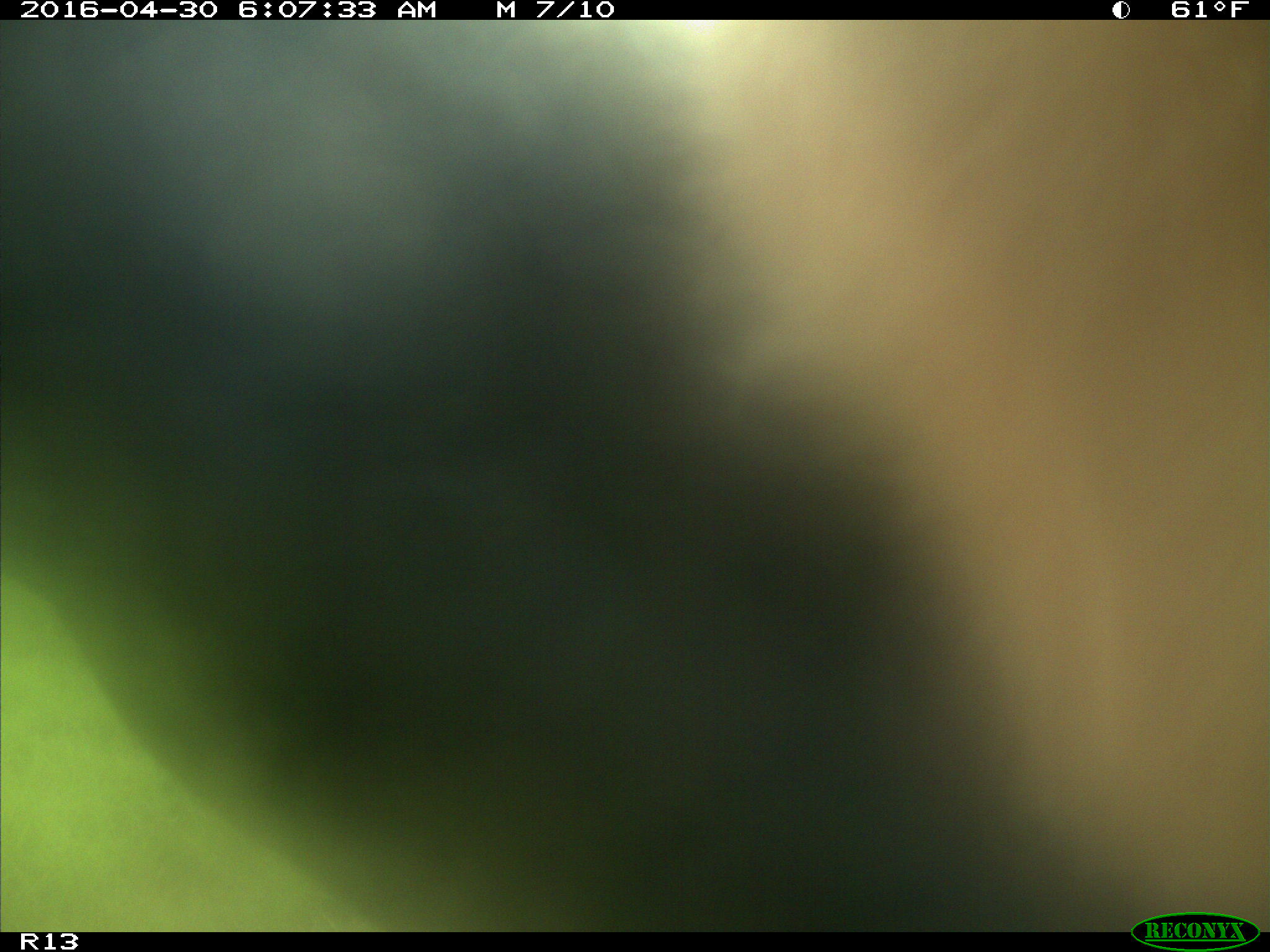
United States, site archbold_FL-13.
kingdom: Animalia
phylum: Chordata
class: Mammalia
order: Artiodactyla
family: Bovidae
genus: Bos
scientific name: Bos taurus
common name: domestic cow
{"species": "Bos taurus (domestic cow)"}